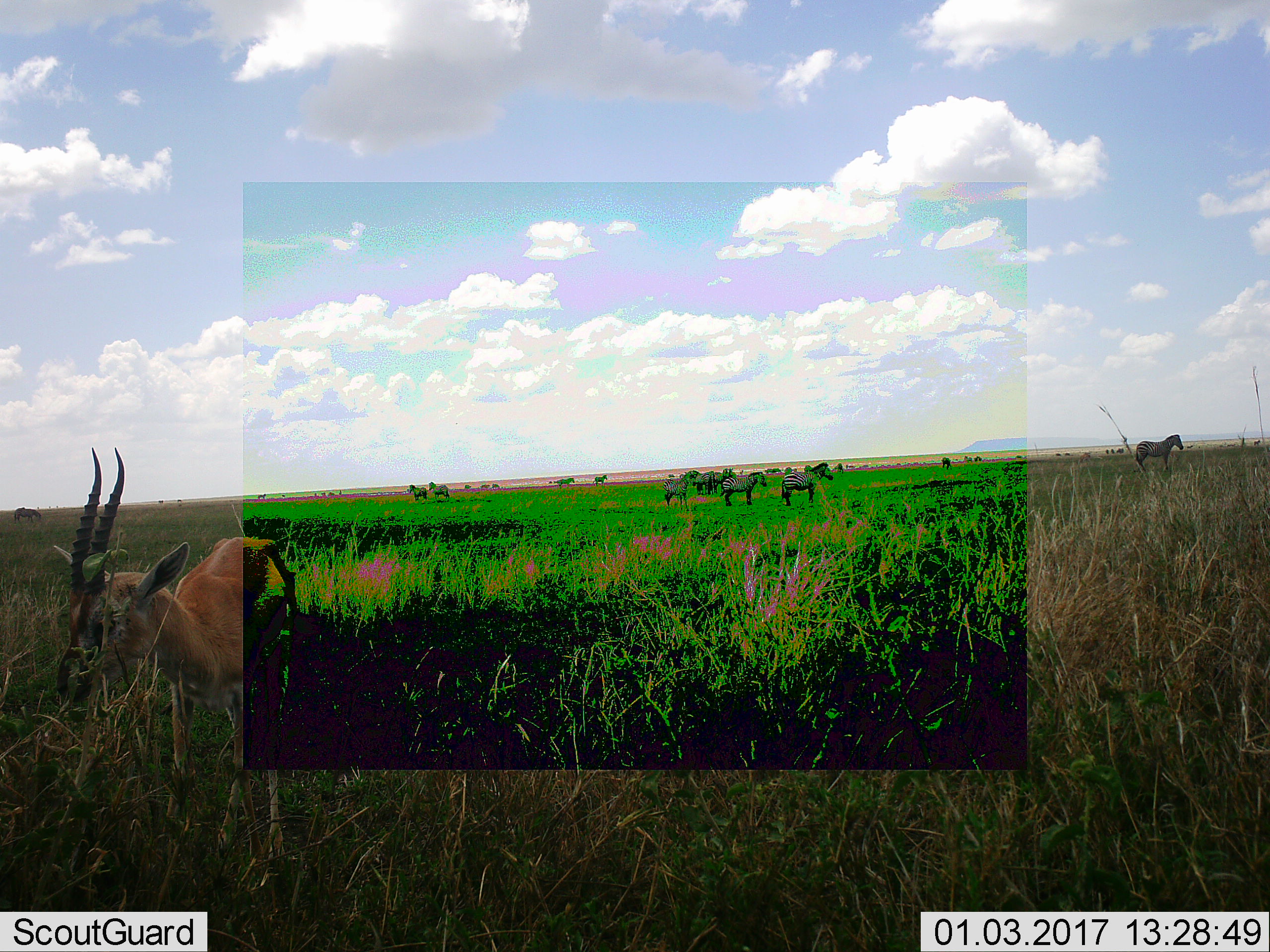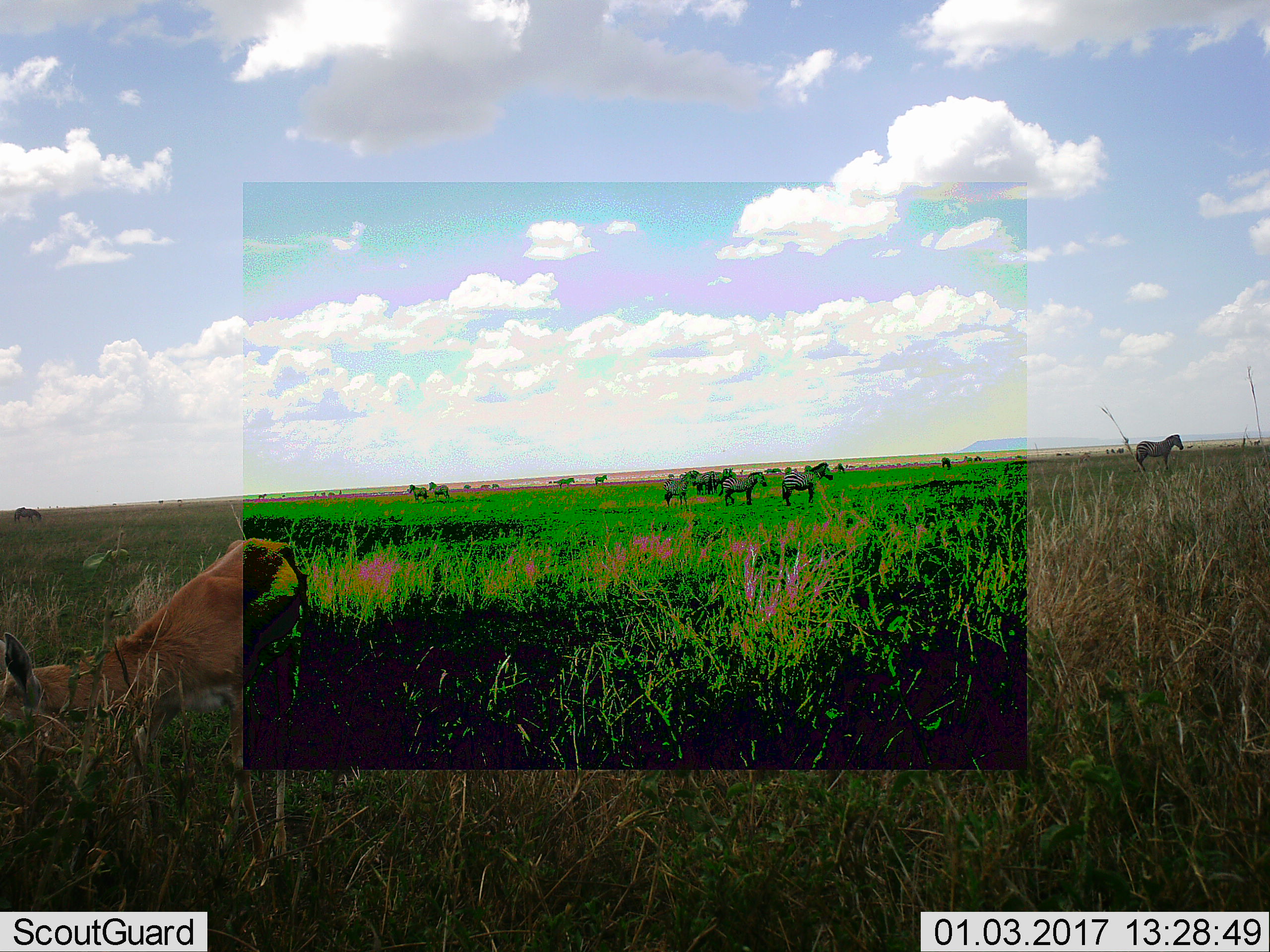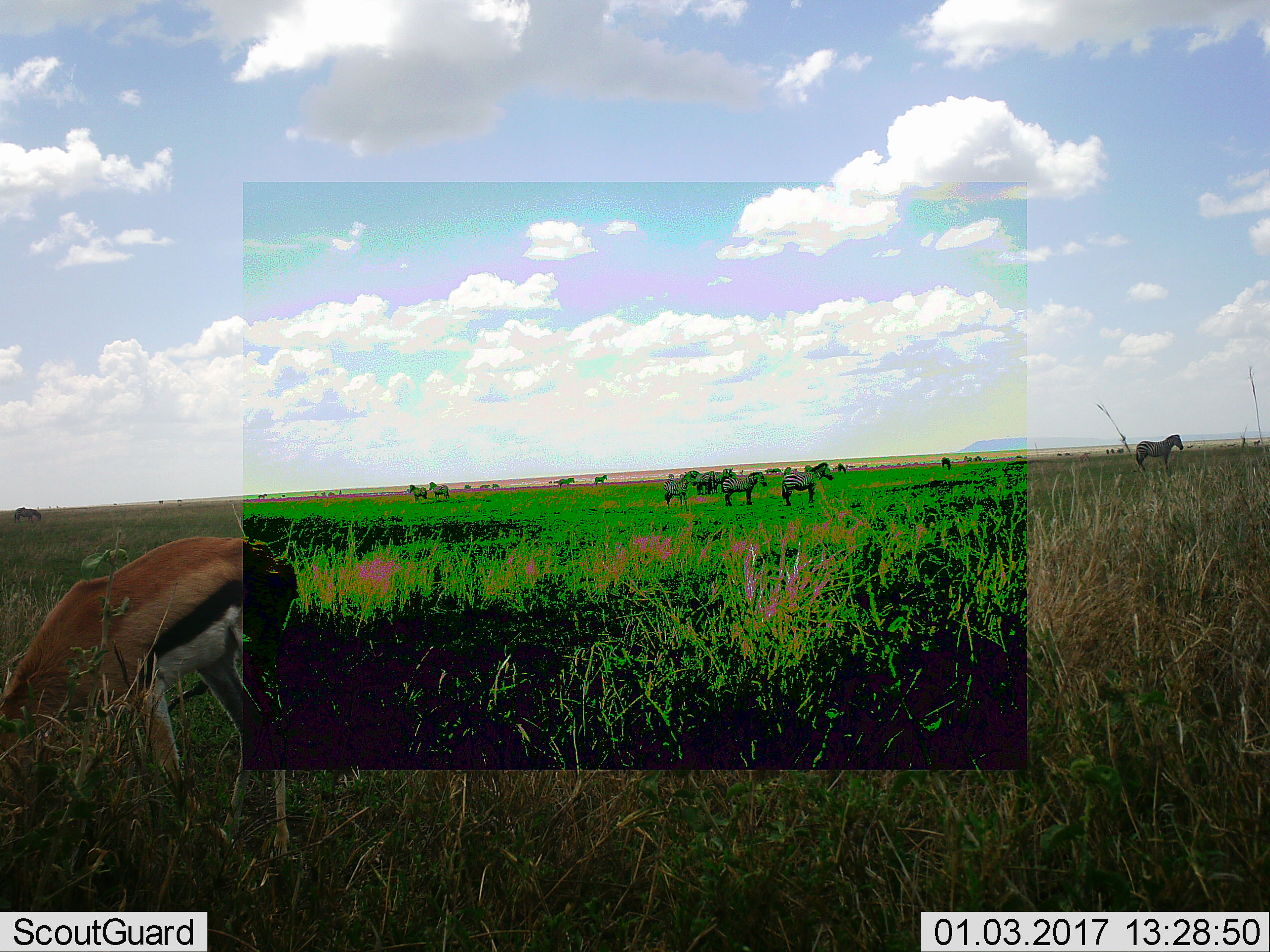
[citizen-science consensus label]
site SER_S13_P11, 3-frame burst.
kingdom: Animalia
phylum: Chordata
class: Mammalia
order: Artiodactyla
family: Bovidae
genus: Eudorcas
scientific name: Eudorcas thomsonii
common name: thomson's gazelle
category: gazellethomsons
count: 1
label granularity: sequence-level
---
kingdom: Animalia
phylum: Chordata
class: Mammalia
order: Perissodactyla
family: Equidae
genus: Equus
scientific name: Equus quagga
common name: plains zebra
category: zebraplains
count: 11-50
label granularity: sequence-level